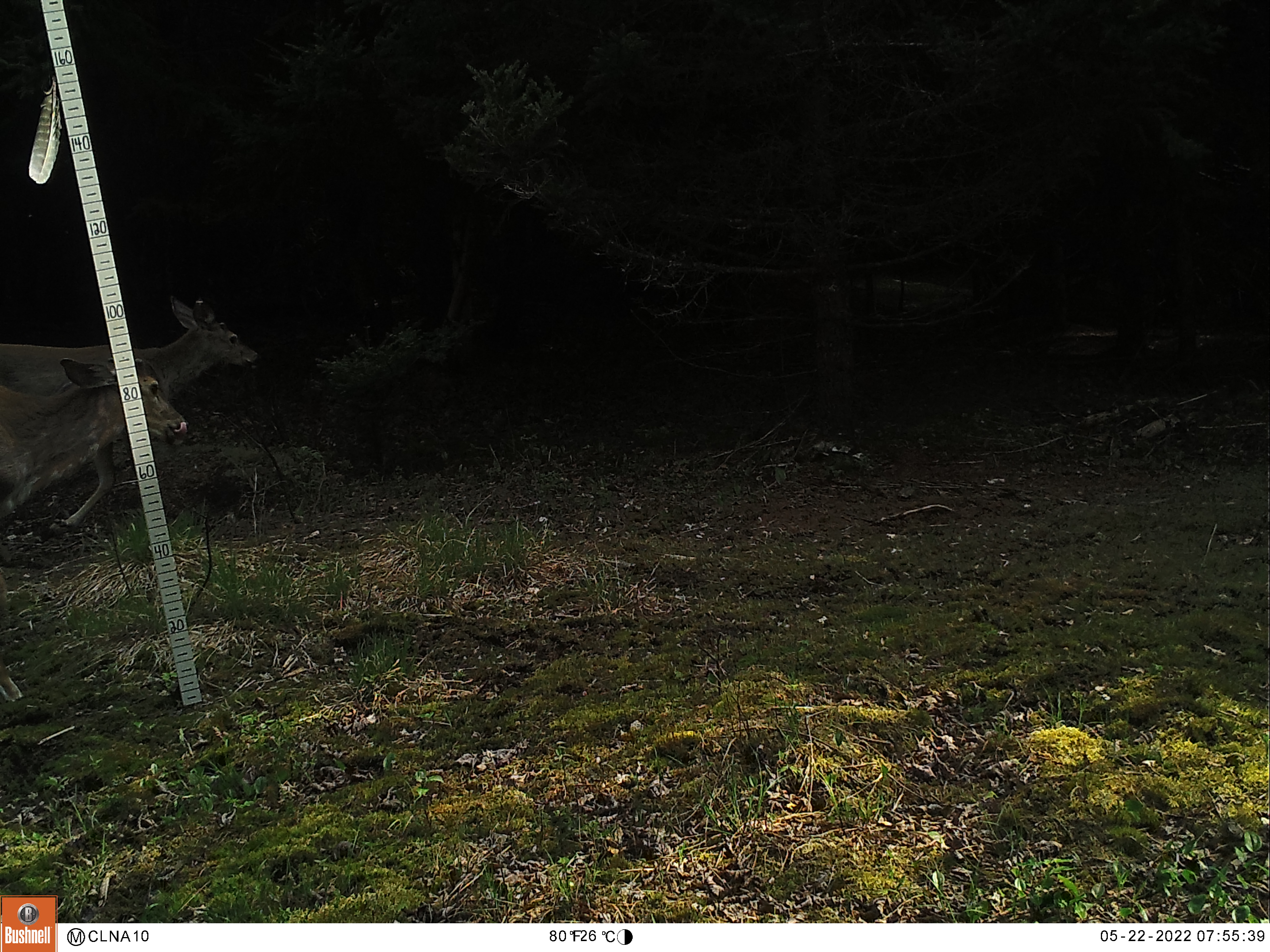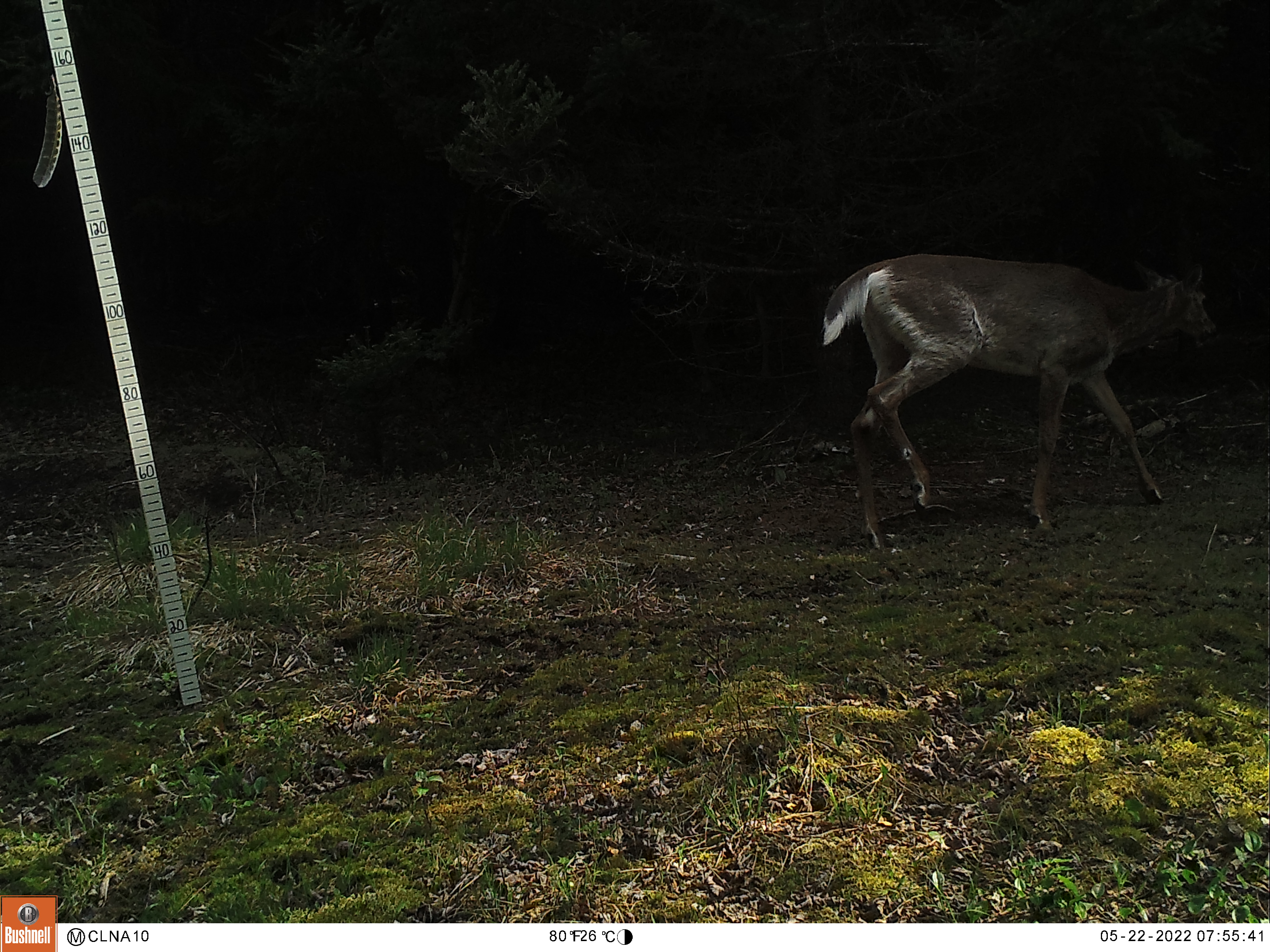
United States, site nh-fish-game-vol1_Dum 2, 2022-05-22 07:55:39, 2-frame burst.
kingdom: Animalia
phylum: Chordata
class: Mammalia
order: Artiodactyla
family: Cervidae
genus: Odocoileus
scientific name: Odocoileus virginianus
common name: white-tailed deer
White-tailed deer (Odocoileus virginianus).